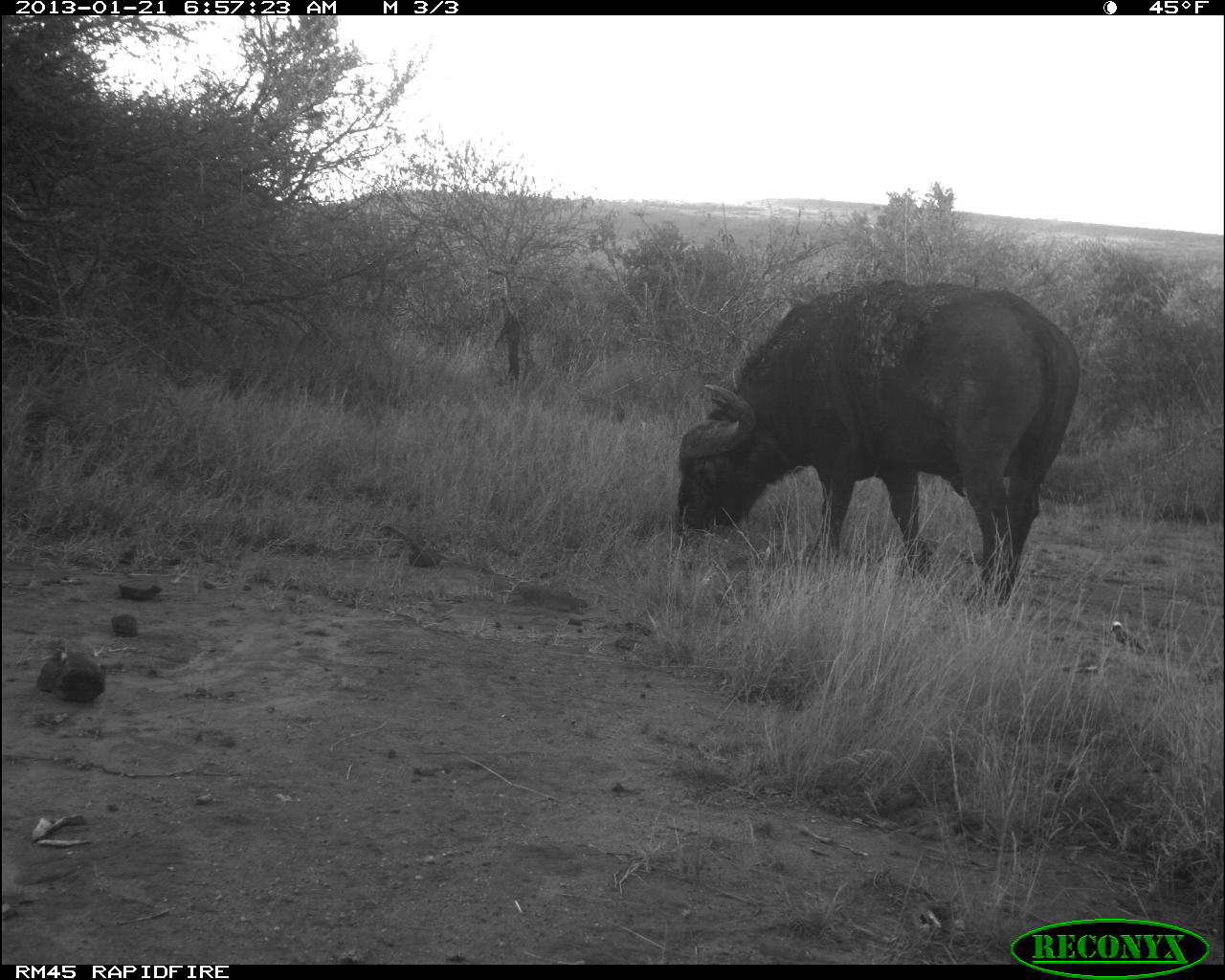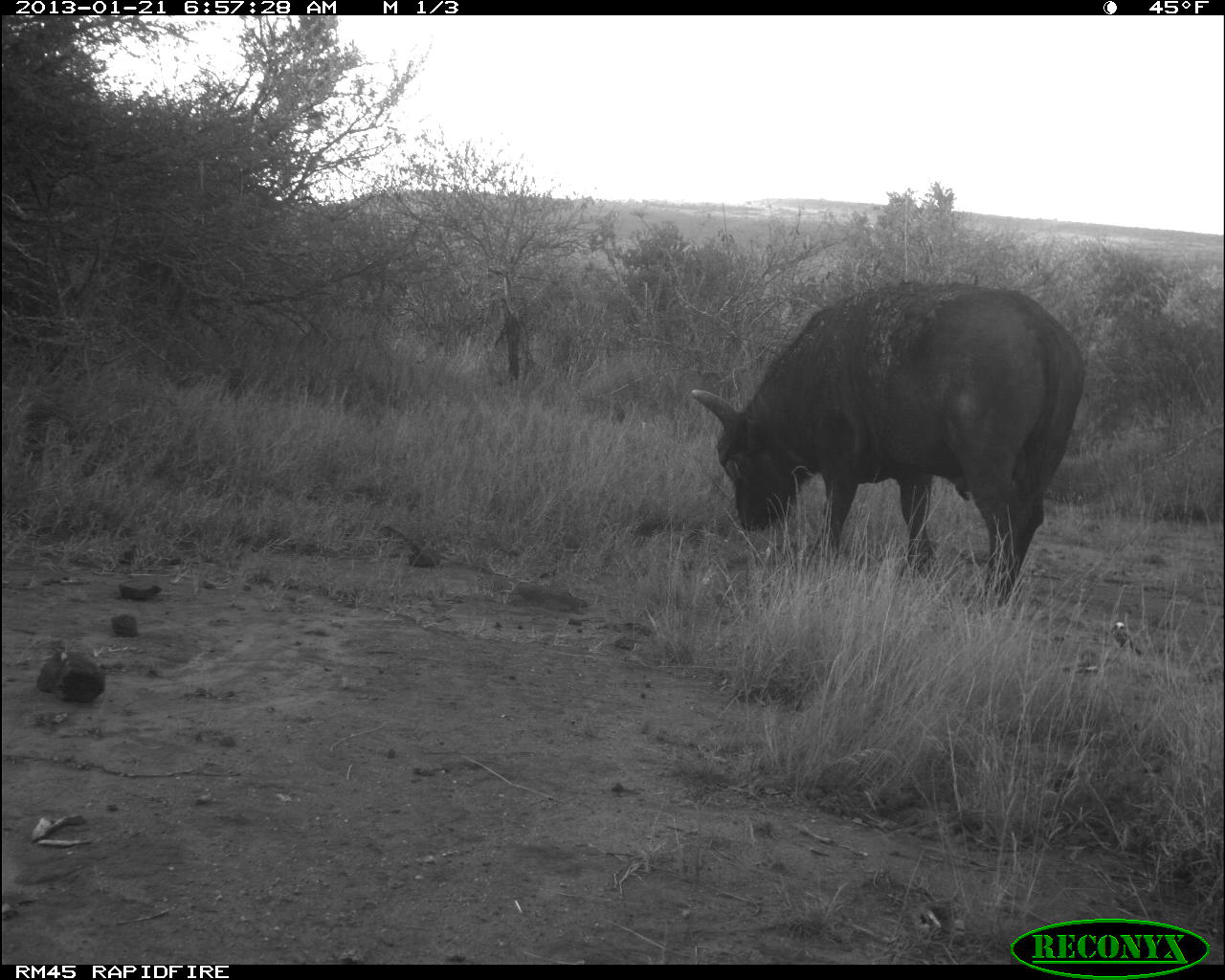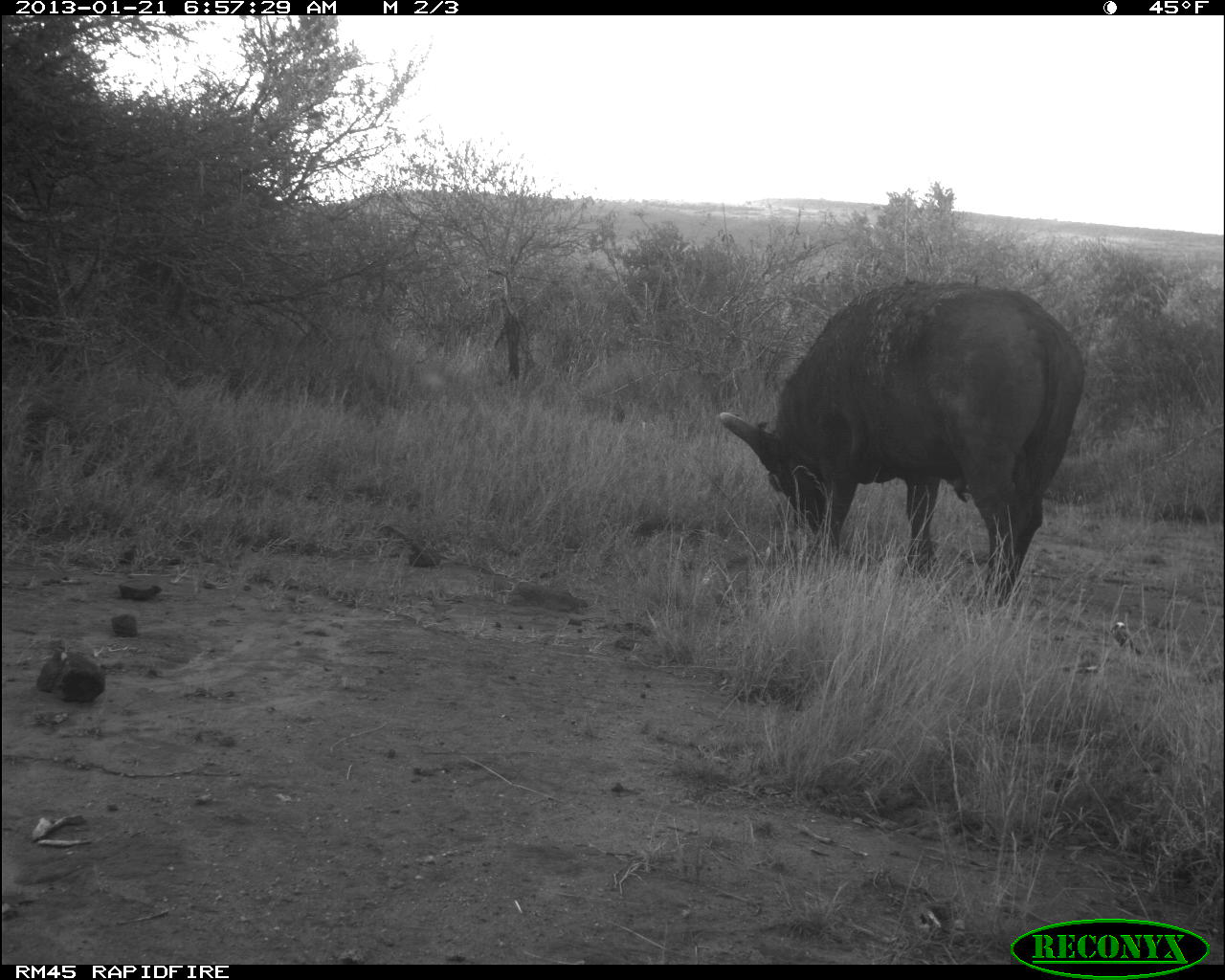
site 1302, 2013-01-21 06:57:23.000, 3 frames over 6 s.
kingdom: Animalia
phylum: Chordata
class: Mammalia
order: Artiodactyla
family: Bovidae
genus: Syncerus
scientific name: Syncerus caffer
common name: african buffalo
Syncerus caffer (african buffalo), count 1.